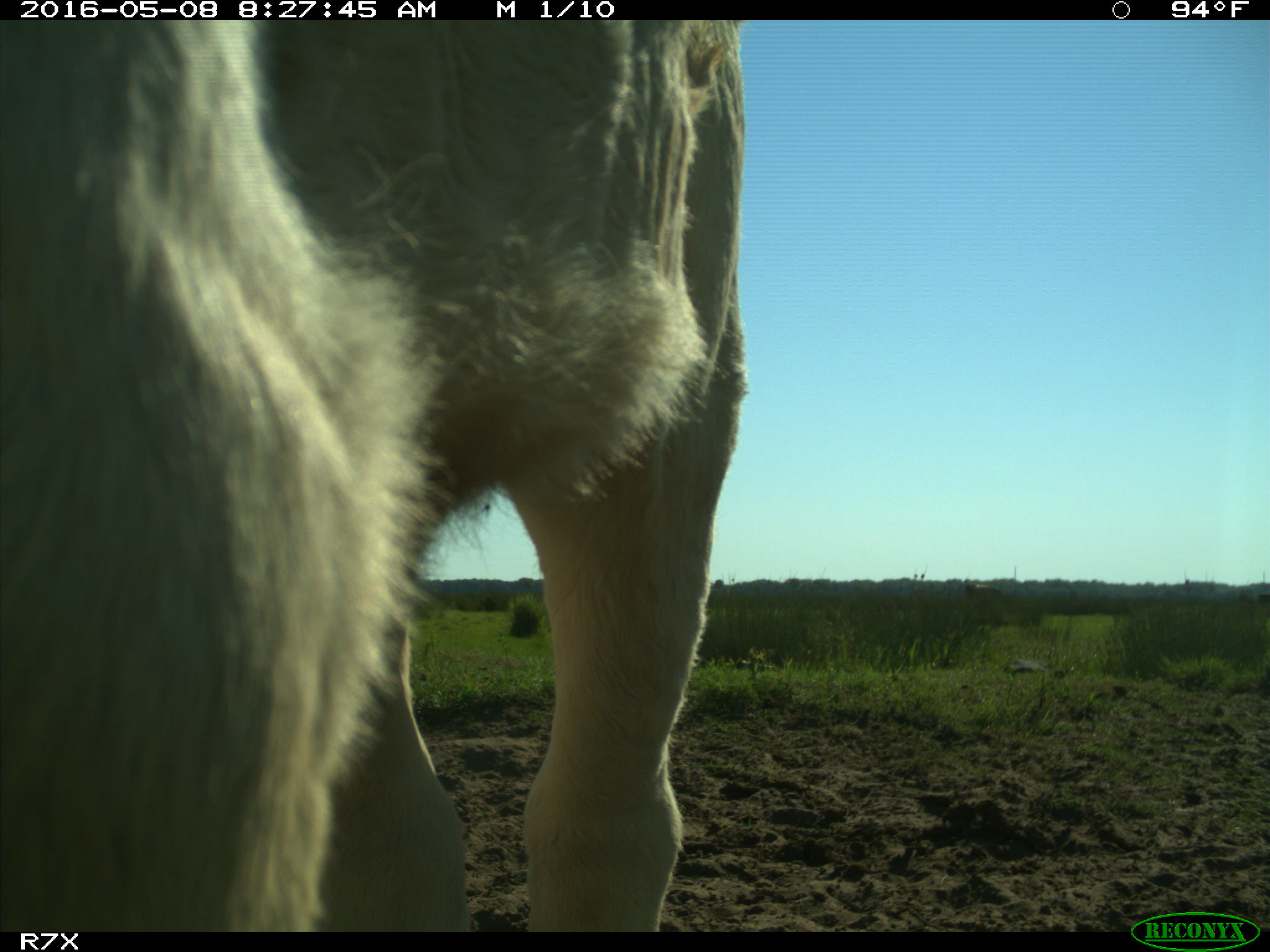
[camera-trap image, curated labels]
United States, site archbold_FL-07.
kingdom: Animalia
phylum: Chordata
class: Mammalia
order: Artiodactyla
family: Bovidae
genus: Bos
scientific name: Bos taurus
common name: domestic cow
Bos taurus (domestic cow).